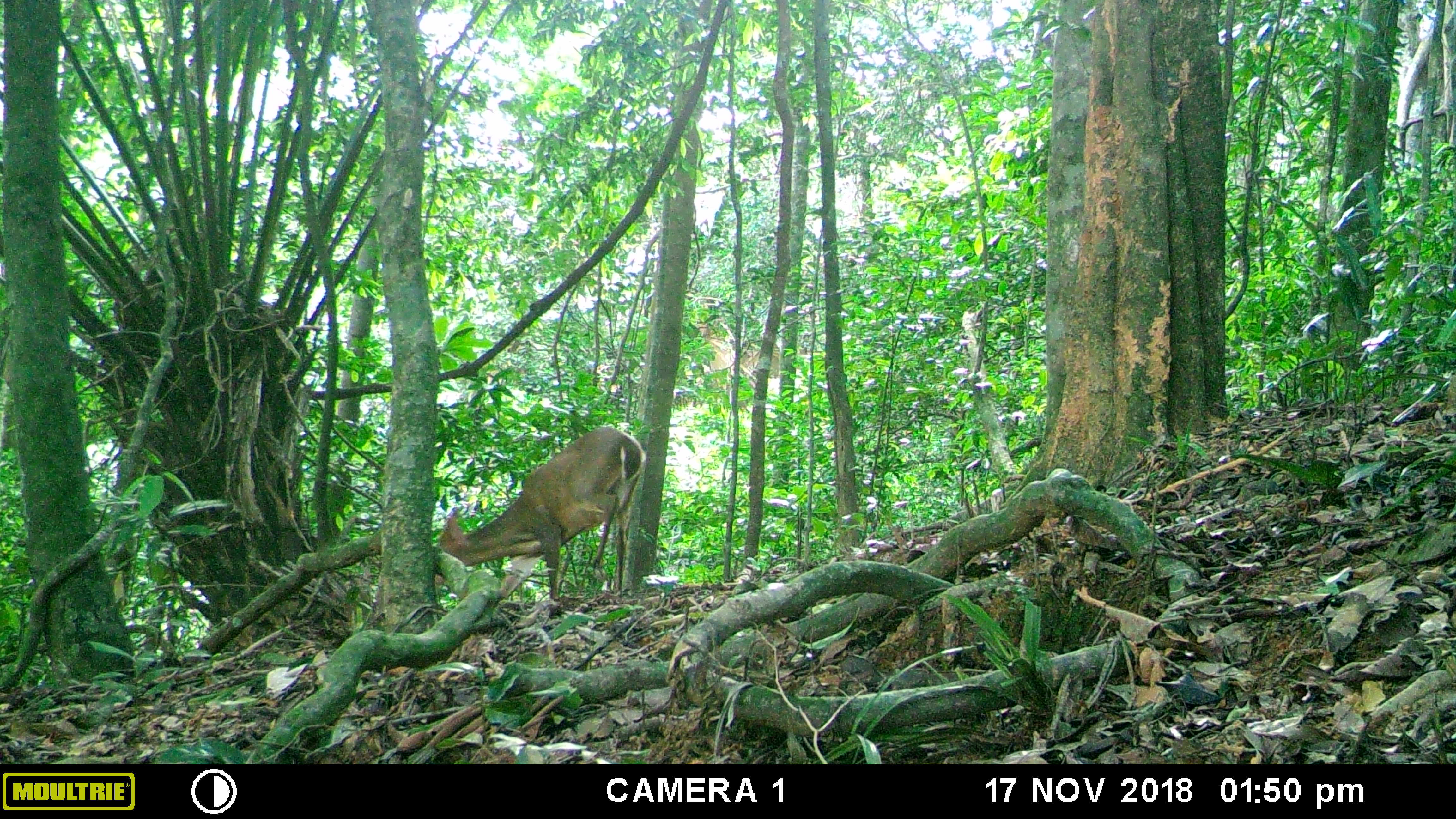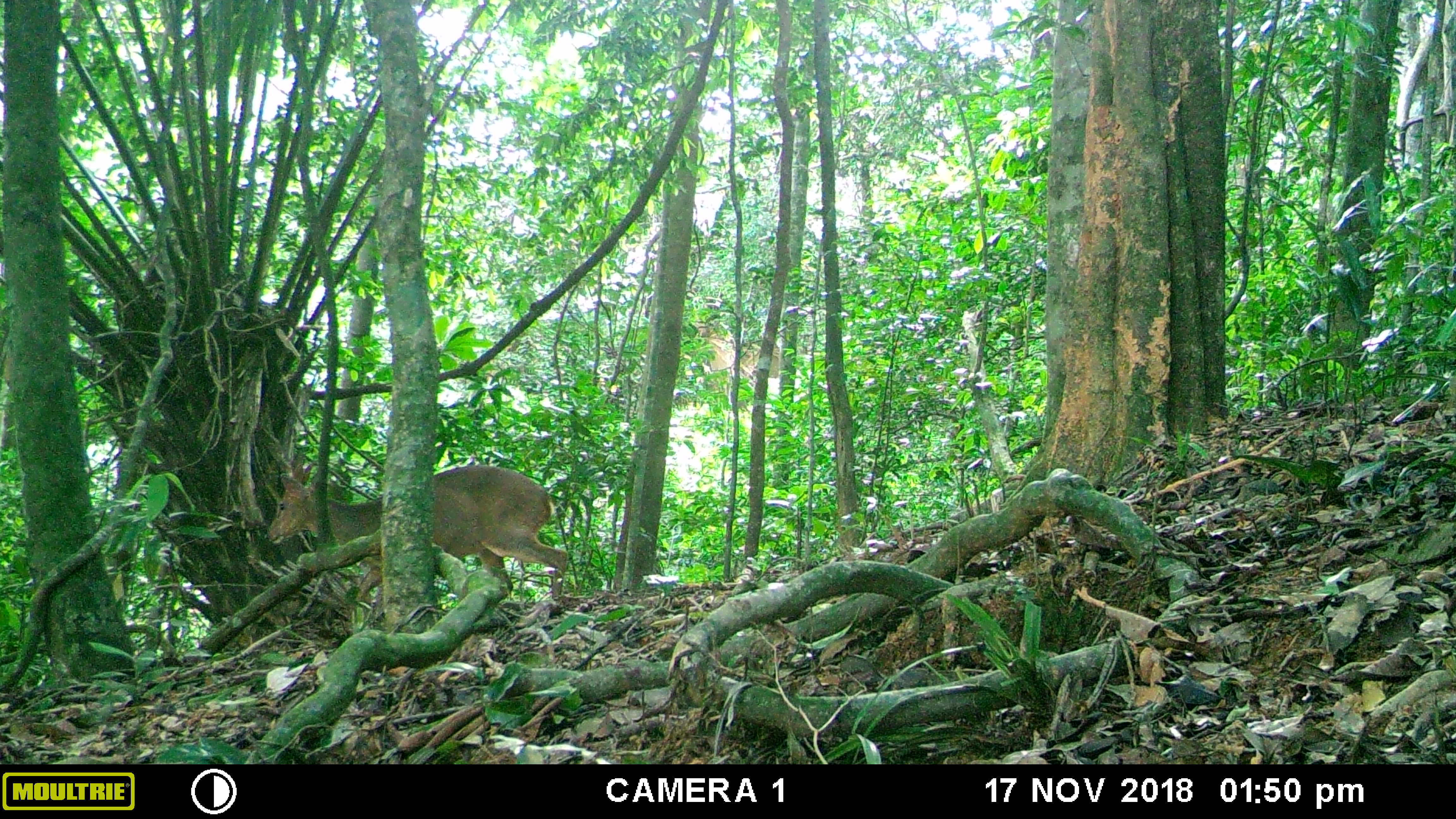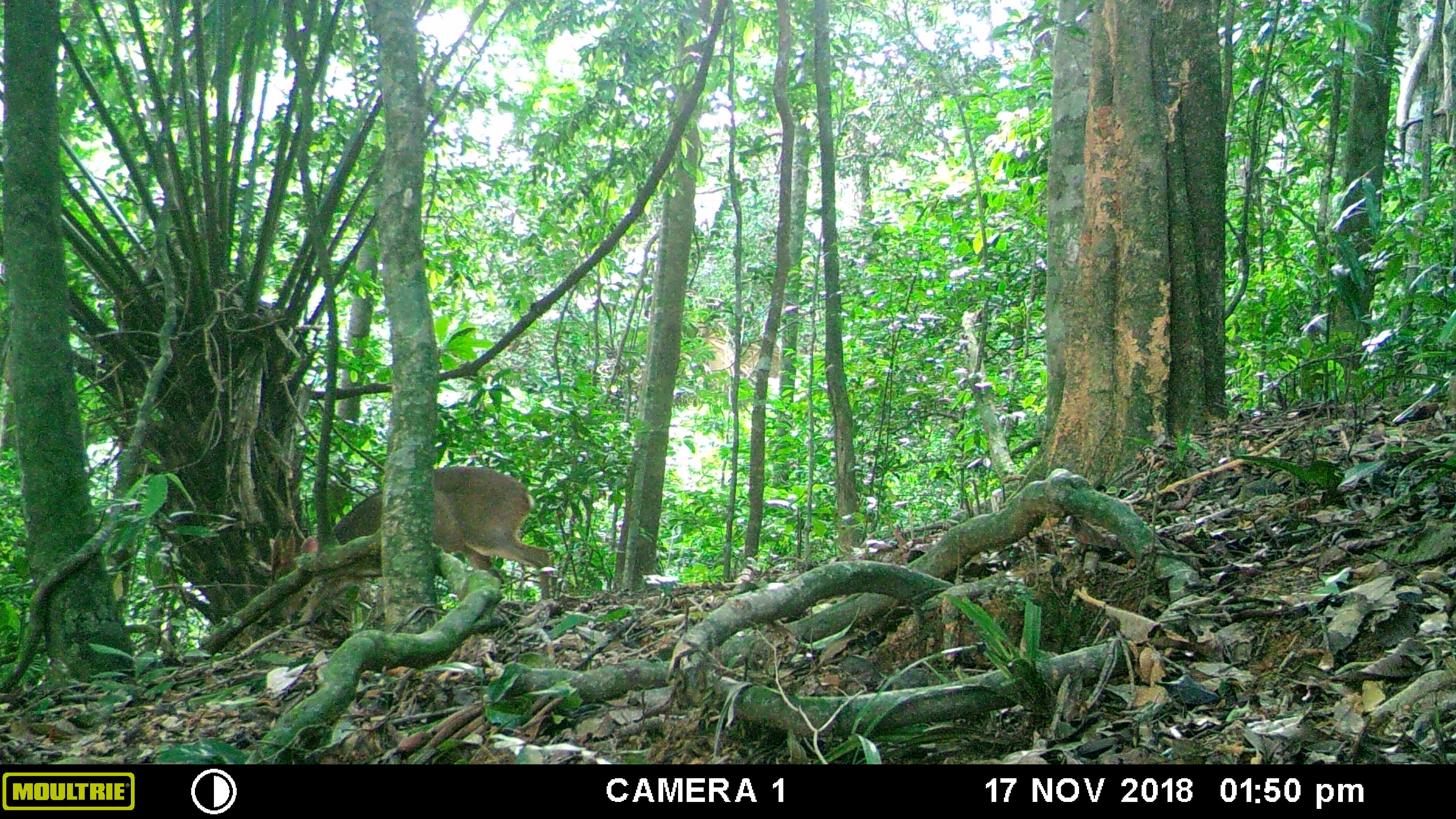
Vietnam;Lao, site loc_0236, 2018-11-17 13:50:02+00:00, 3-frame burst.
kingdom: Animalia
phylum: Chordata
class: Mammalia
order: Artiodactyla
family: Cervidae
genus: Muntiacus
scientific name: Muntiacus vuquangensis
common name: large-antlered muntjac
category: large antlered muntjac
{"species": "large antlered muntjac (large-antlered muntjac) (Muntiacus vuquangensis)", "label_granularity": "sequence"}